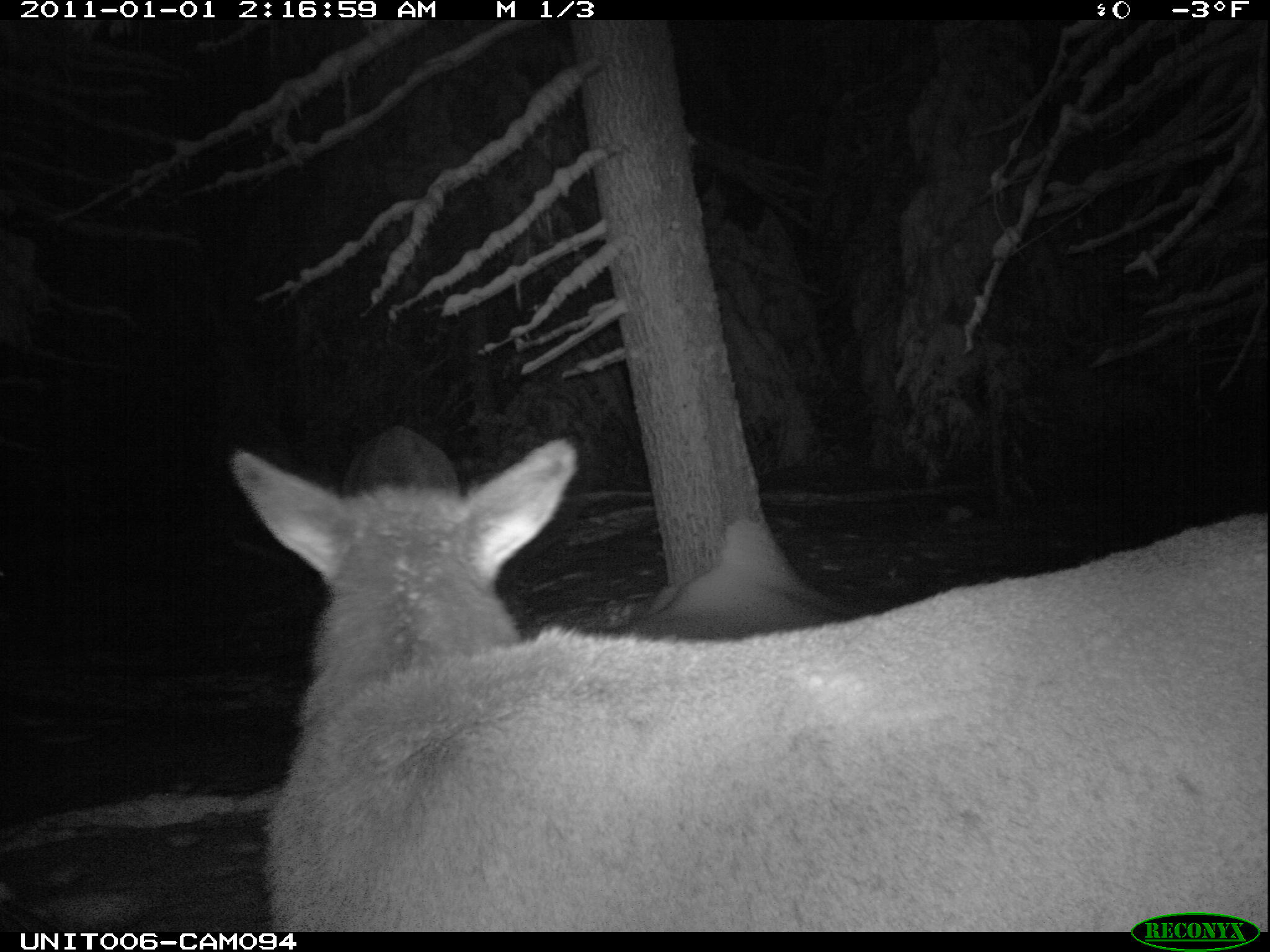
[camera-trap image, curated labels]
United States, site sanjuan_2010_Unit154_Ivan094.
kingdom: Animalia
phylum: Chordata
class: Mammalia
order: Artiodactyla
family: Cervidae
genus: Cervus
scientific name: Cervus elaphus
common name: red deer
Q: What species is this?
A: Cervus elaphus (red deer).